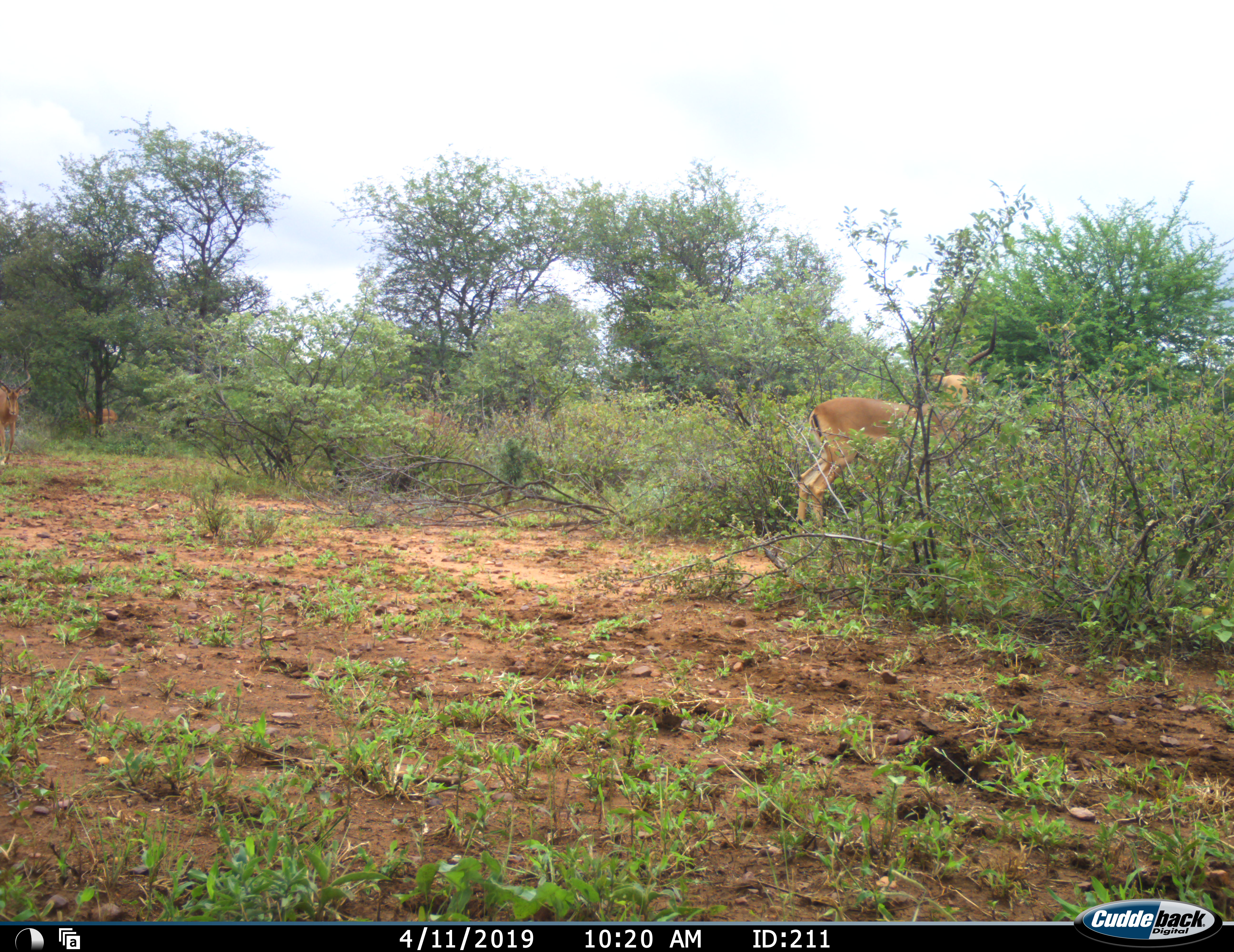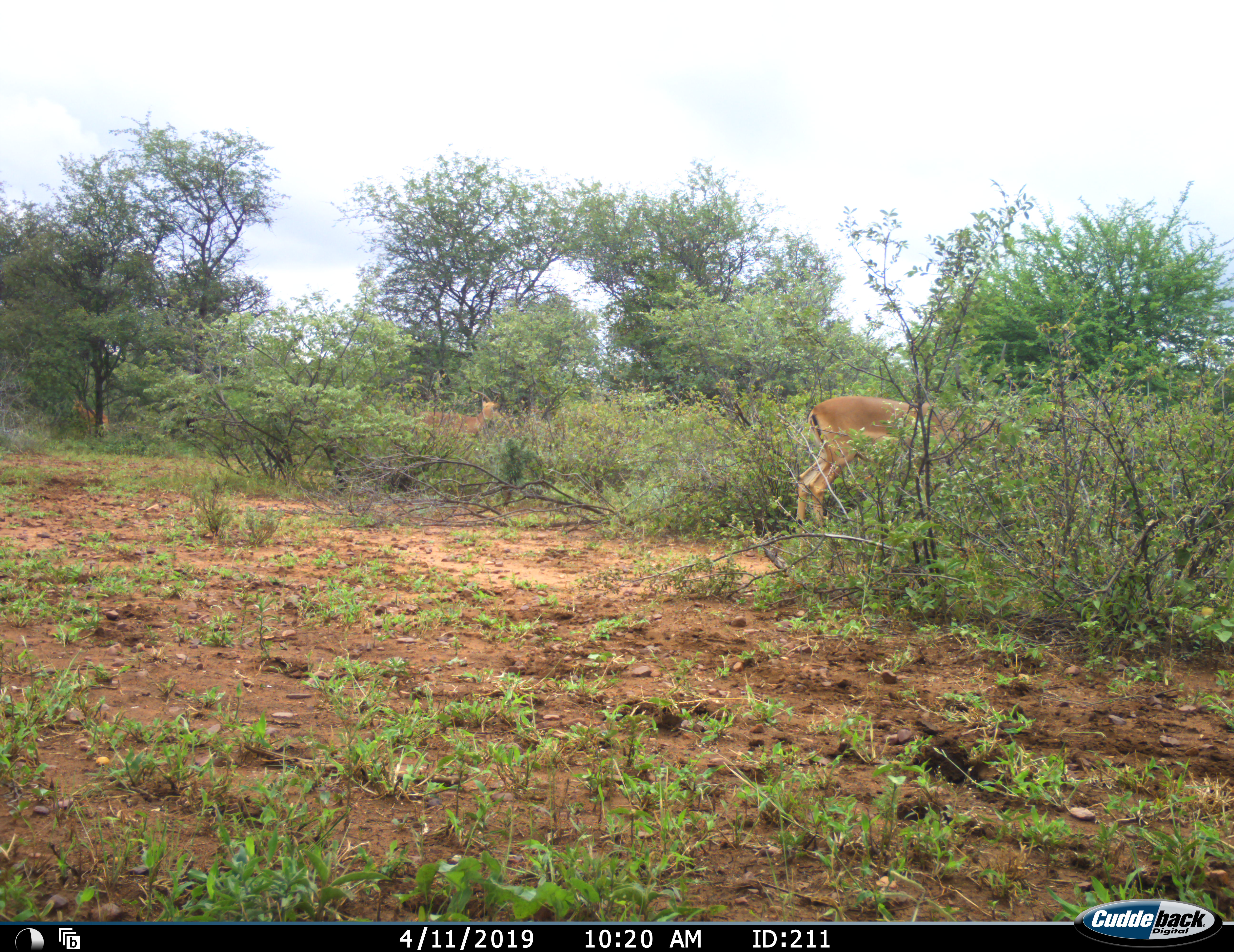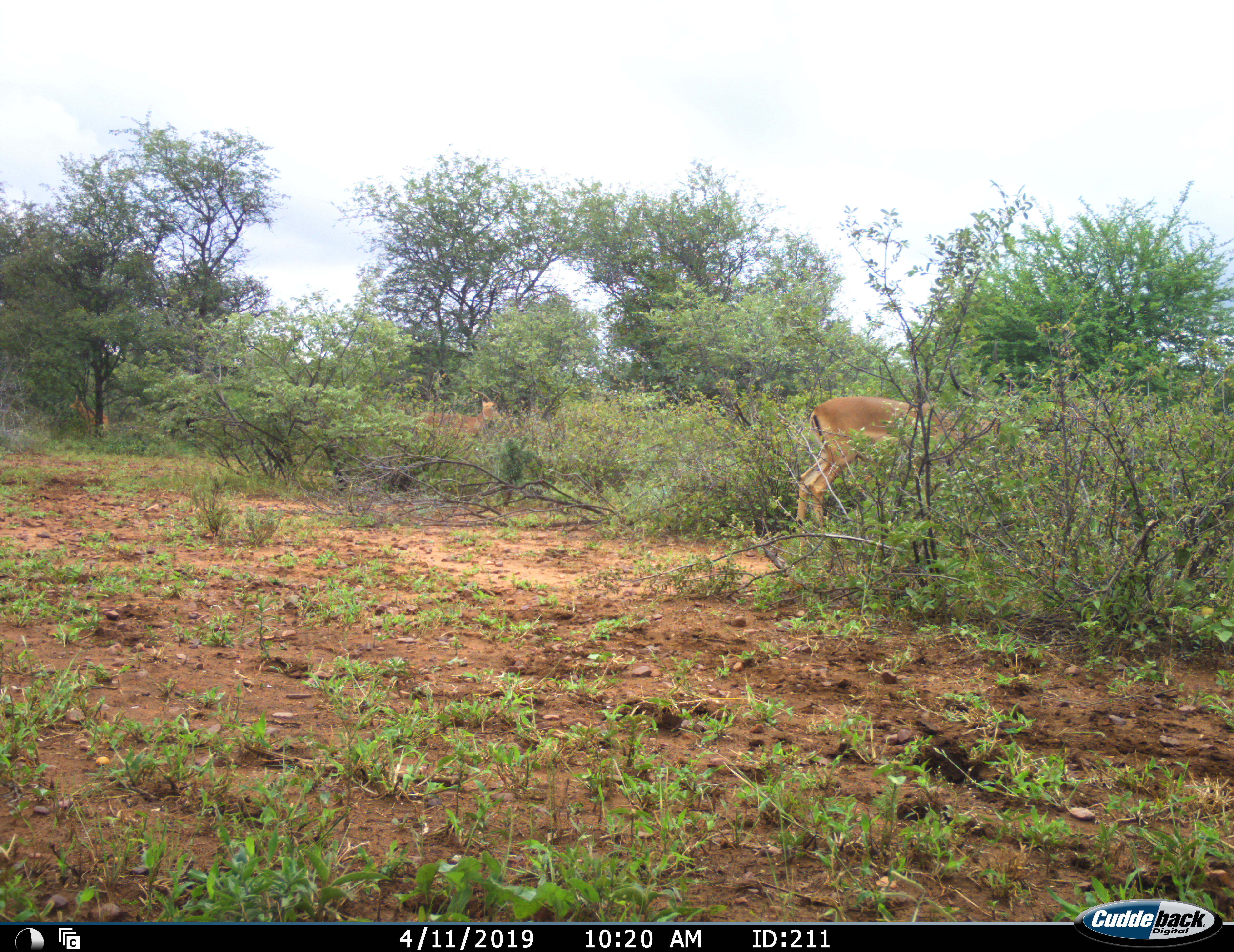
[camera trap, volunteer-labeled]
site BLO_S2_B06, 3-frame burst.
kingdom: Animalia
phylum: Chordata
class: Mammalia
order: Artiodactyla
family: Bovidae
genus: Aepyceros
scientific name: Aepyceros melampus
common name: impala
Impala (Aepyceros melampus), count 4. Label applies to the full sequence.